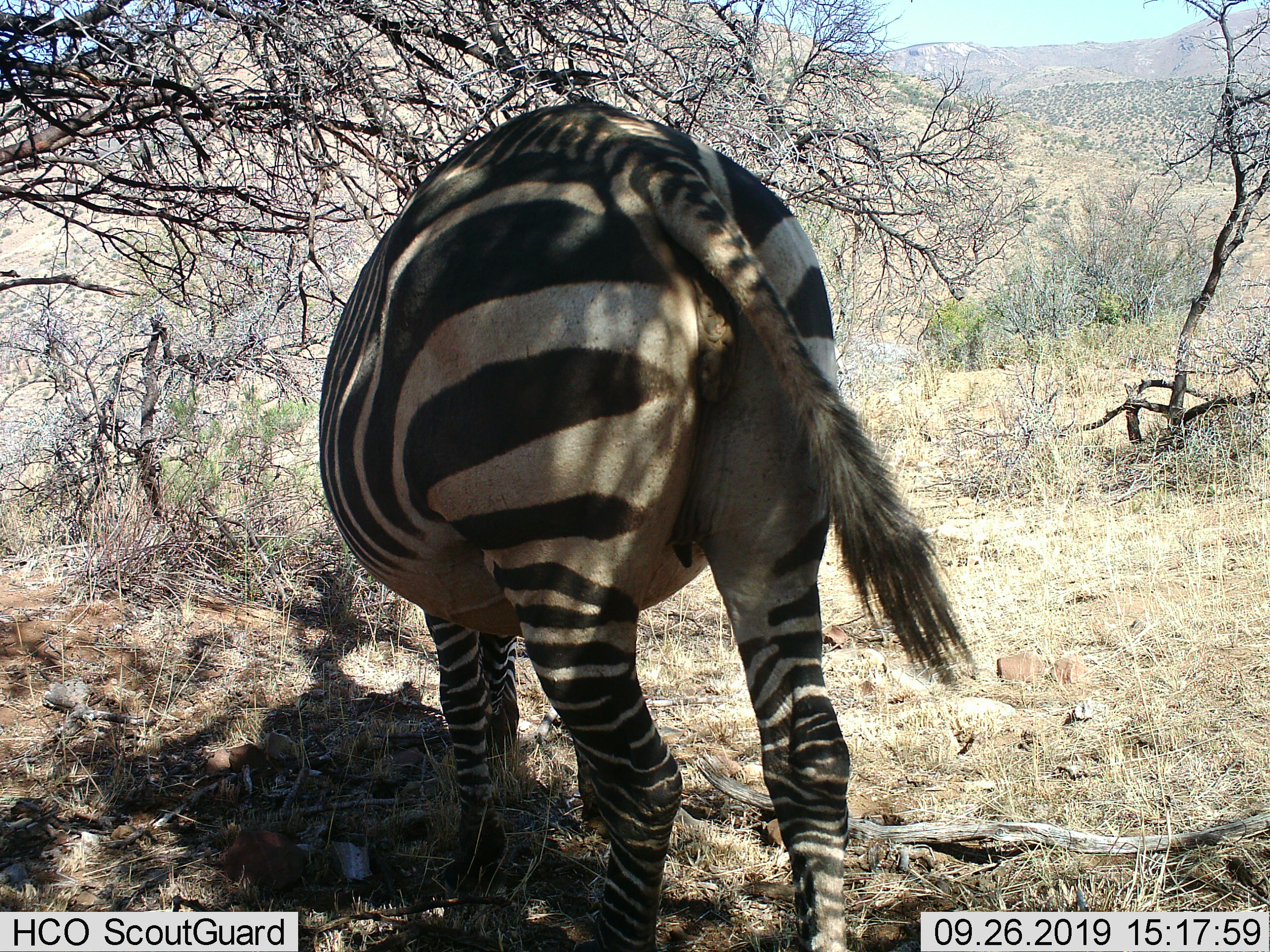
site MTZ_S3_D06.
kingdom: Animalia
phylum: Chordata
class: Mammalia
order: Perissodactyla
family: Equidae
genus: Equus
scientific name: Equus zebra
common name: mountain zebra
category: zebramountain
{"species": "zebramountain (mountain zebra) (Equus zebra)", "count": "1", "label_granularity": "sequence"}